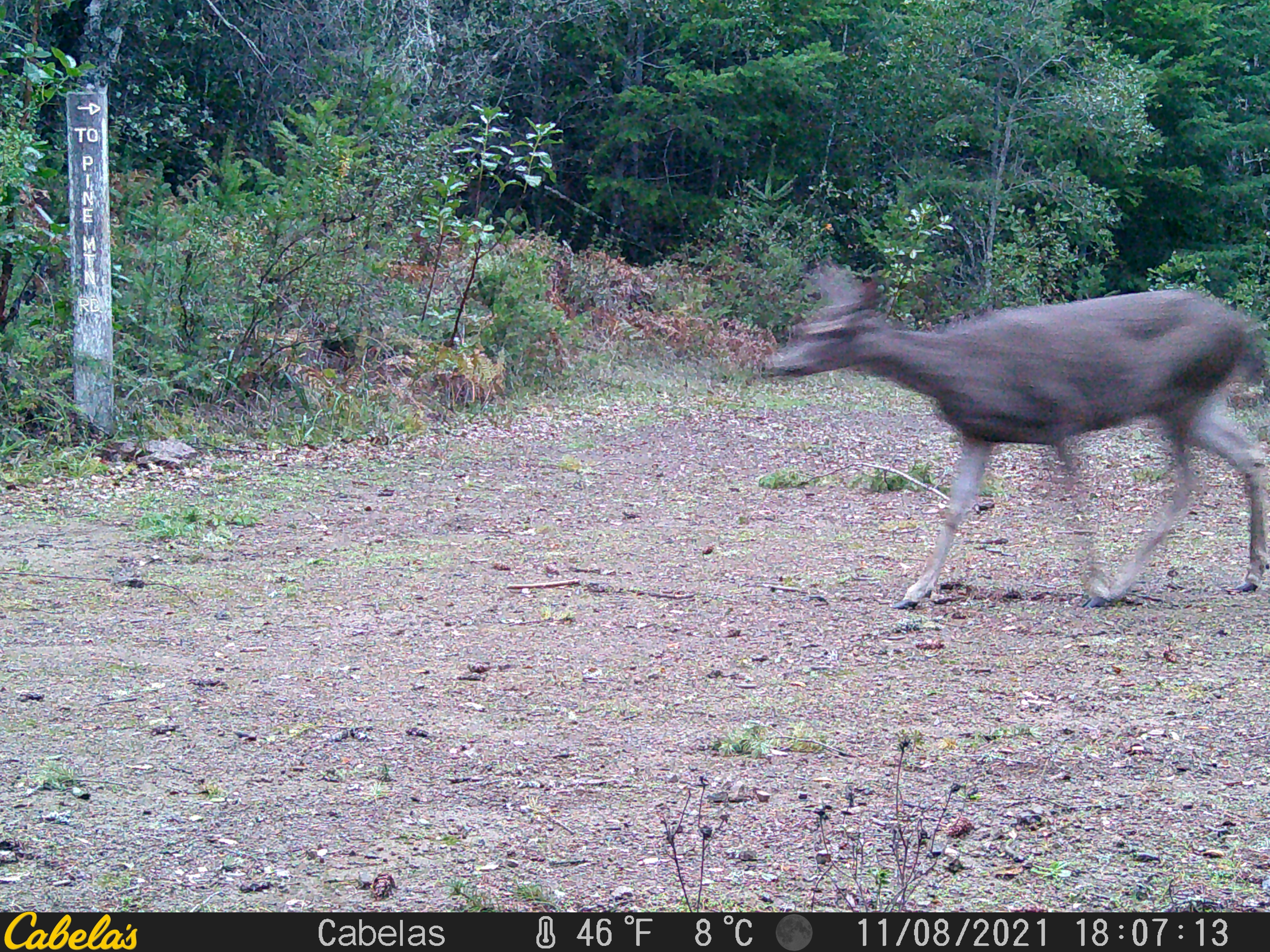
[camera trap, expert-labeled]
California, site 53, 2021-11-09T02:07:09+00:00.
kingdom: Animalia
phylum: Chordata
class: Mammalia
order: Artiodactyla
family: Cervidae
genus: Odocoileus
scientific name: Odocoileus hemionus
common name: mule deer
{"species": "mule deer (Odocoileus hemionus)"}